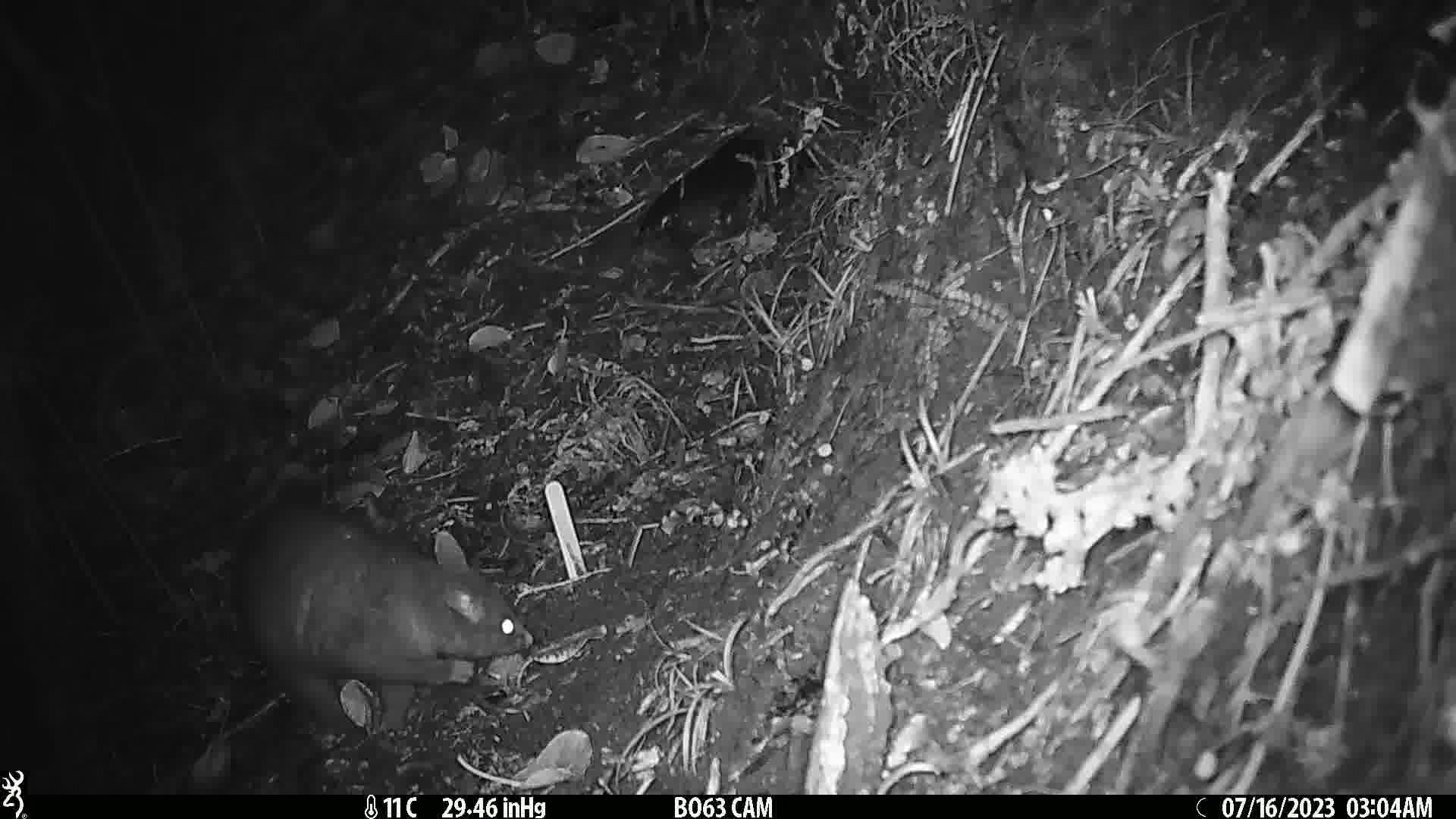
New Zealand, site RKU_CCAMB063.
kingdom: Animalia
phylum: Chordata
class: Mammalia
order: Diprotodontia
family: Phalangeridae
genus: Trichosurus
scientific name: Trichosurus vulpecula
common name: common brushtail possum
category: possum